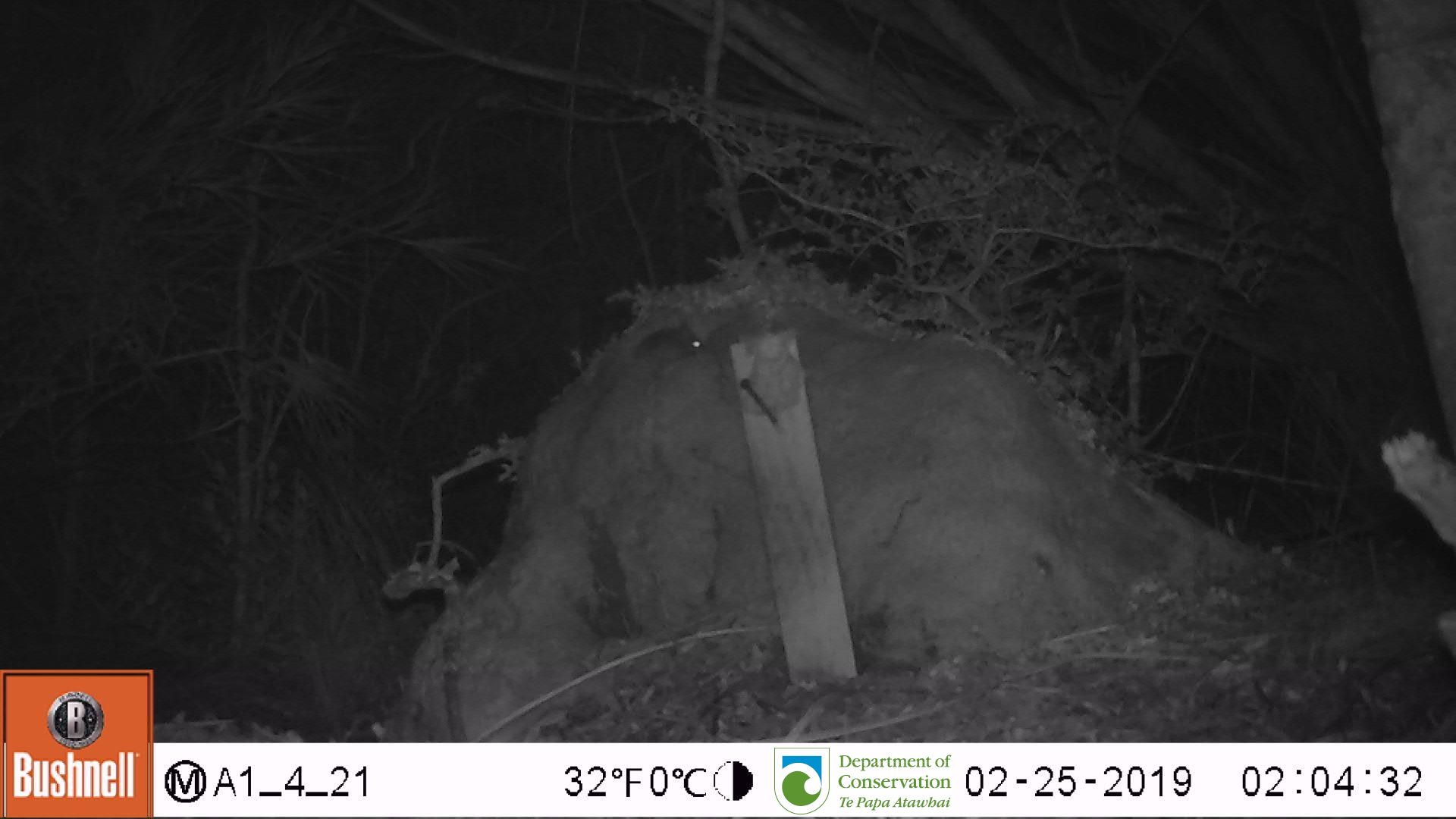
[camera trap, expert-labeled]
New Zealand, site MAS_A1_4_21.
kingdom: Animalia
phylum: Chordata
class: Mammalia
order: Rodentia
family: Muridae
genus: Mus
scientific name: Mus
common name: mouse